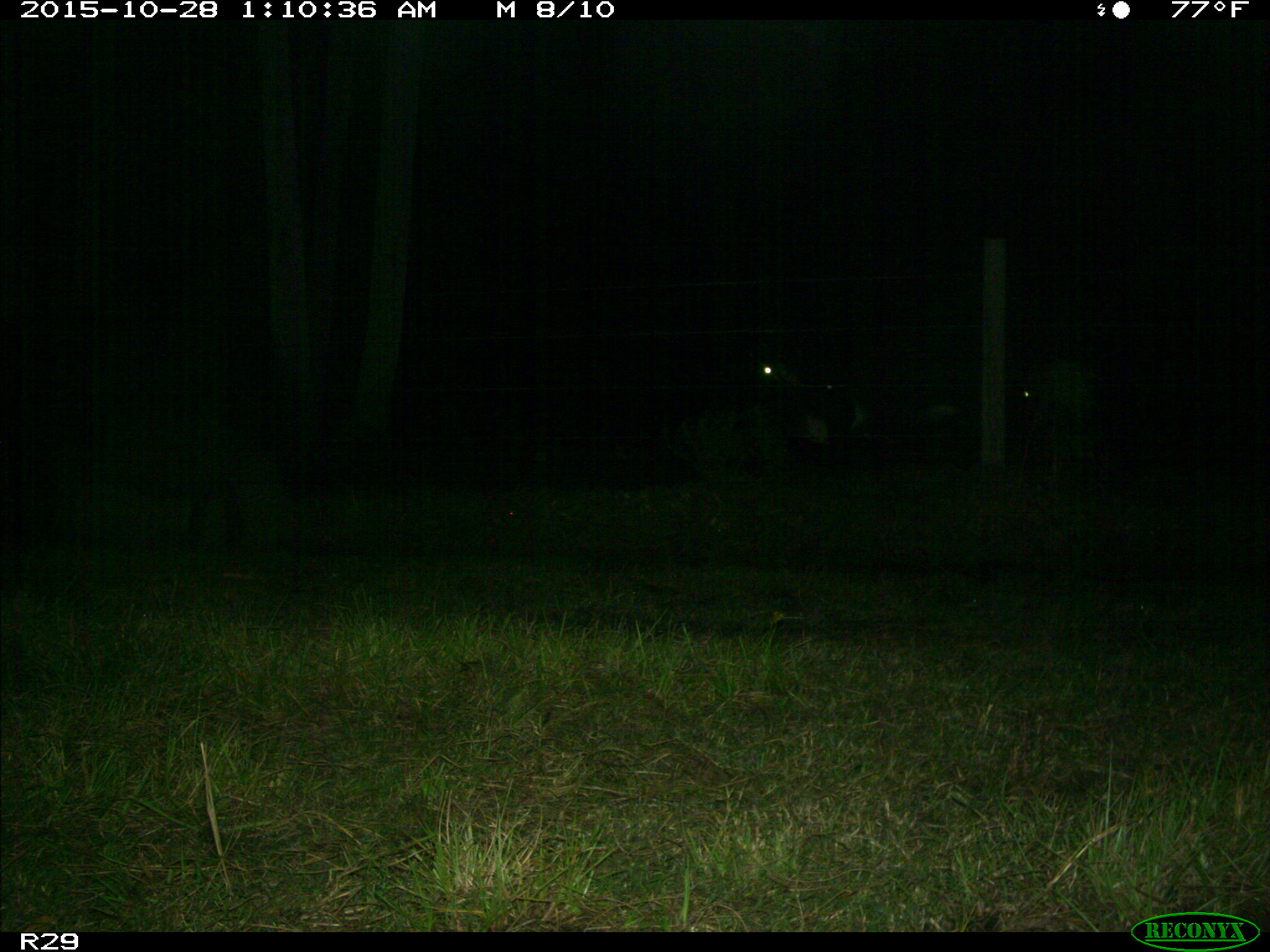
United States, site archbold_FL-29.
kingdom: Animalia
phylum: Chordata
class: Mammalia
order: Artiodactyla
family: Bovidae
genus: Bos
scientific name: Bos taurus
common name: domestic cow